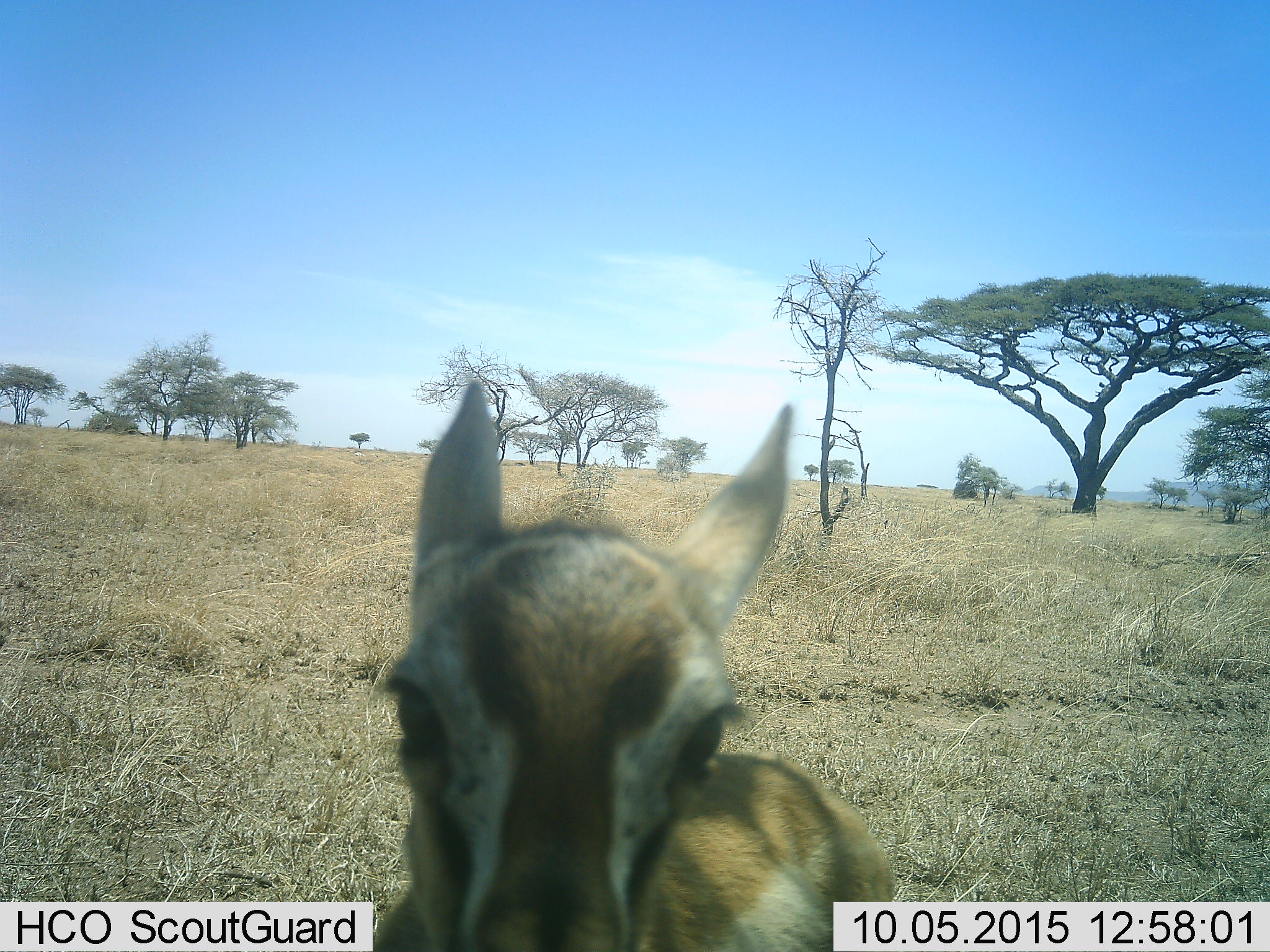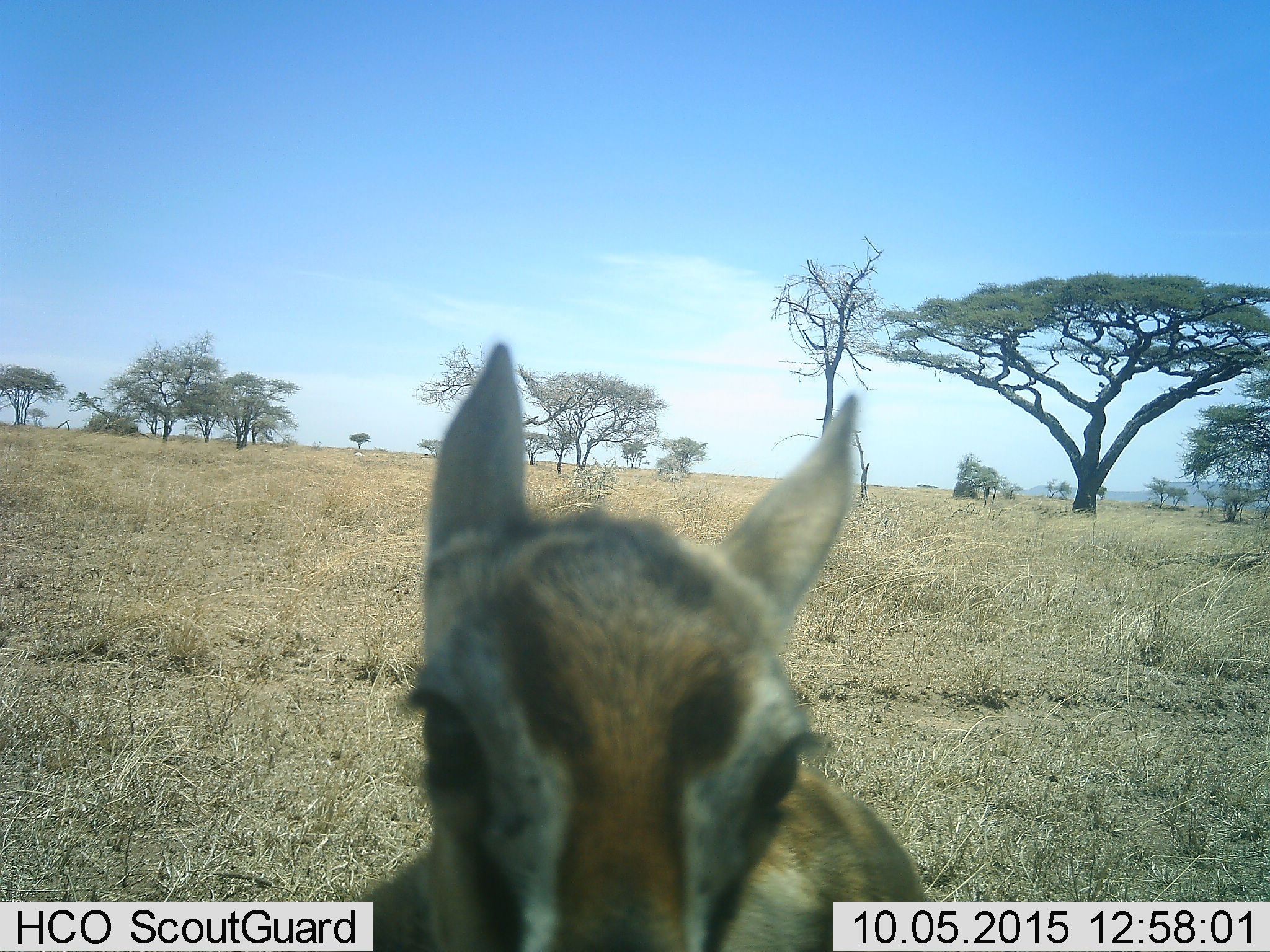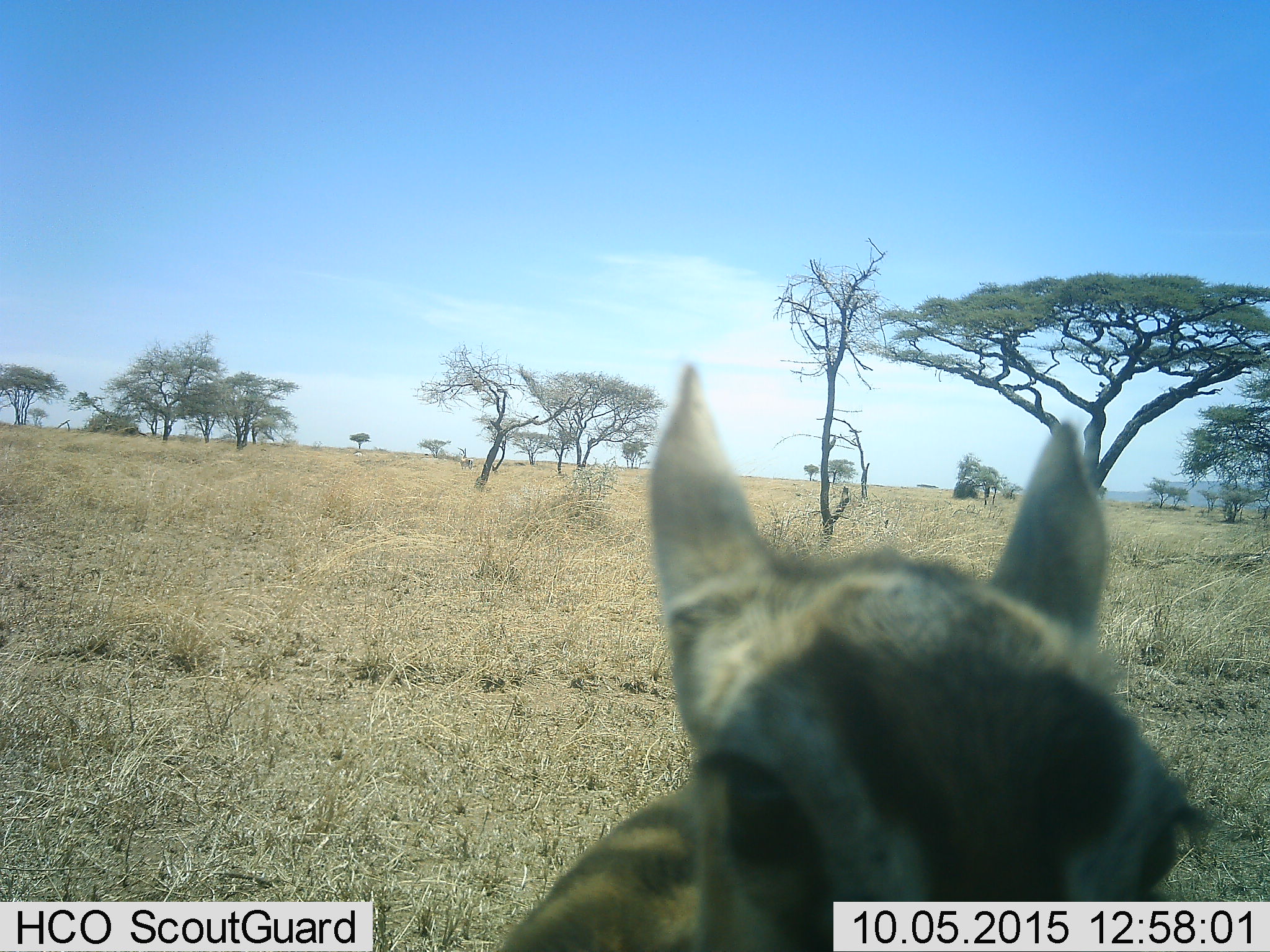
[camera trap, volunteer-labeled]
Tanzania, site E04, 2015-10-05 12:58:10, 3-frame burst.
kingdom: Animalia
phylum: Chordata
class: Mammalia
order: Artiodactyla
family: Bovidae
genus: Eudorcas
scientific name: Eudorcas thomsonii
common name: thomson's gazelle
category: gazellethomsons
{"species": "gazellethomsons (thomson's gazelle) (Eudorcas thomsonii)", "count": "1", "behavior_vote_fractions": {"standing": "73%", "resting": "0%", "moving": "27%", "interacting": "0%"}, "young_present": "33%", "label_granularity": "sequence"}